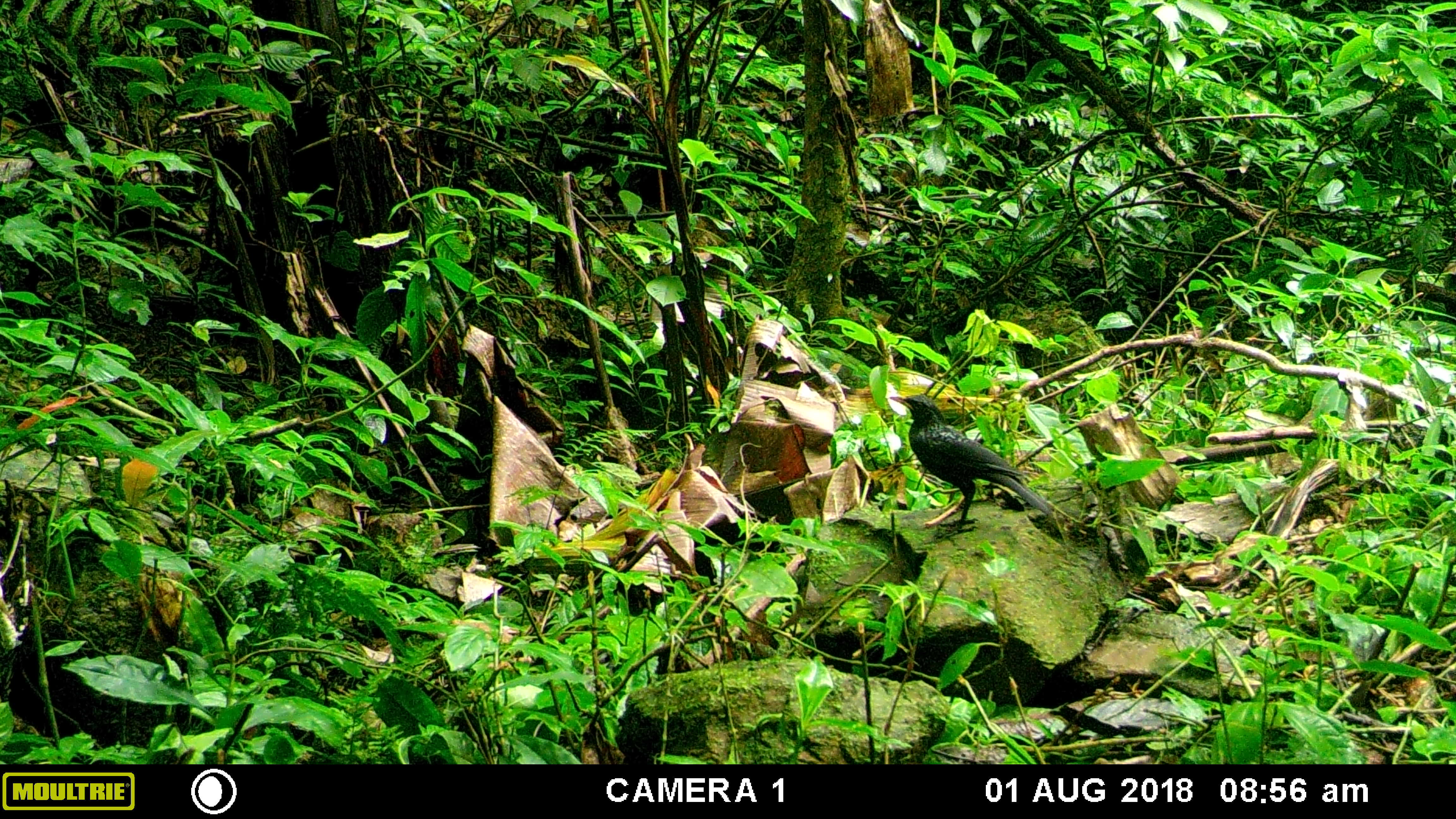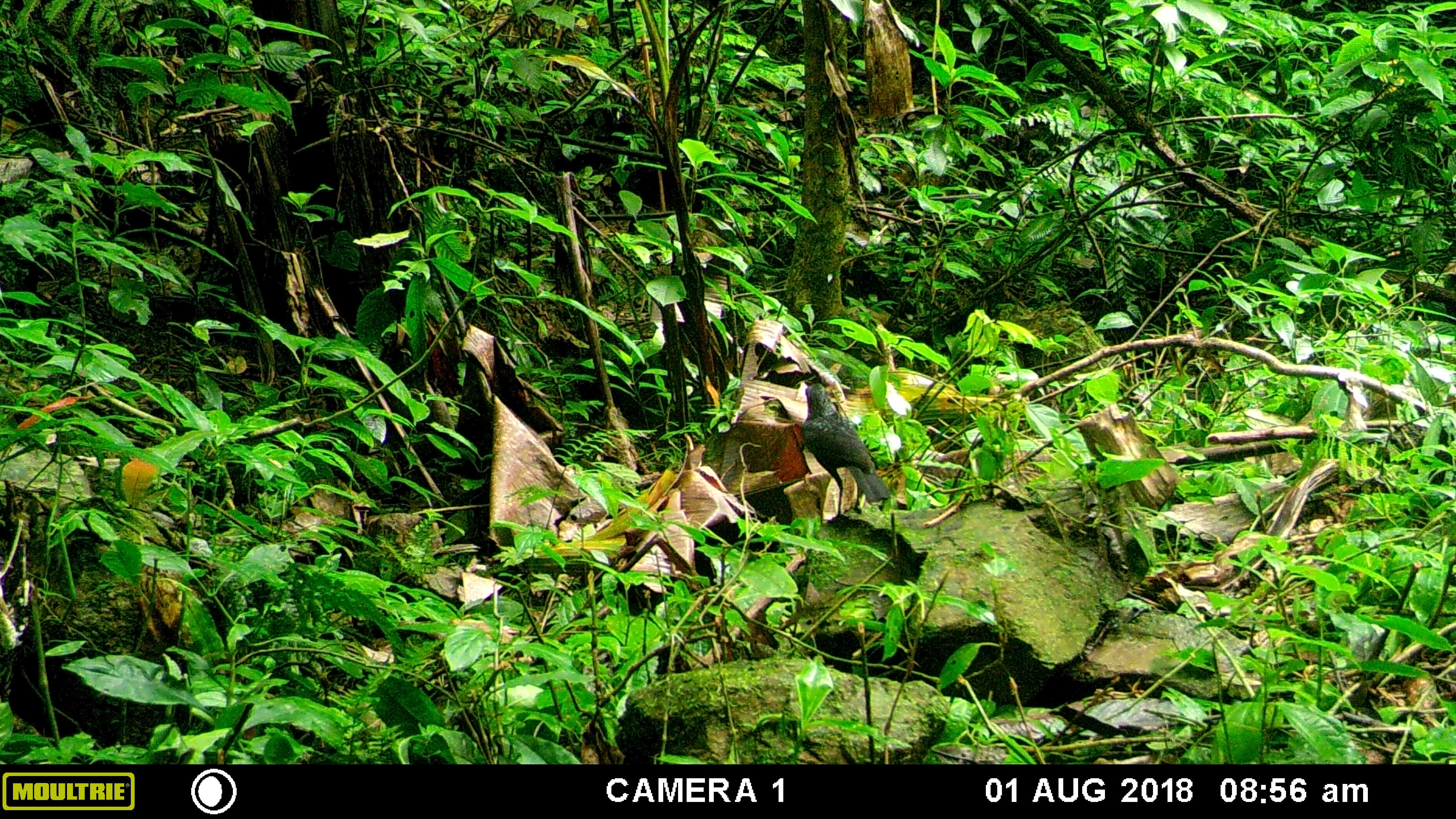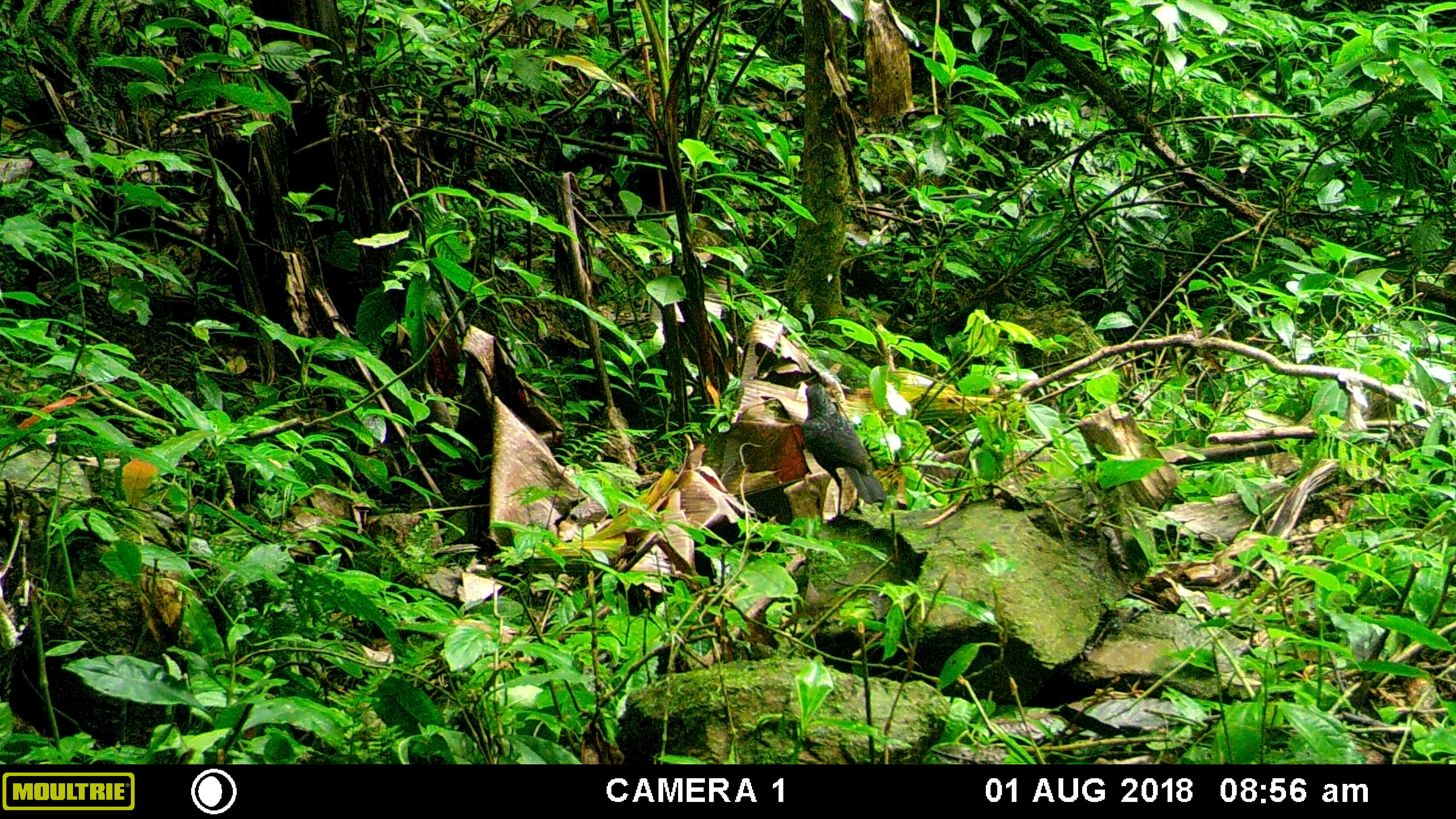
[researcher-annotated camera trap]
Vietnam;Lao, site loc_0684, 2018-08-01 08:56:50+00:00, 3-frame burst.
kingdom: Animalia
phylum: Chordata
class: Aves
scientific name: Aves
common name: bird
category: unidentified bird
Unidentified bird (bird) (Aves). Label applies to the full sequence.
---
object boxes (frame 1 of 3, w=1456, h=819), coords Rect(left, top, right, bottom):
unidentified bird: Rect(890, 395, 1052, 540)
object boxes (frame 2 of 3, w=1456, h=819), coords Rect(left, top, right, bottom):
unidentified bird: Rect(799, 381, 889, 525)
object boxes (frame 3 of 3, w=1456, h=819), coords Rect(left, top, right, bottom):
unidentified bird: Rect(802, 380, 886, 522)